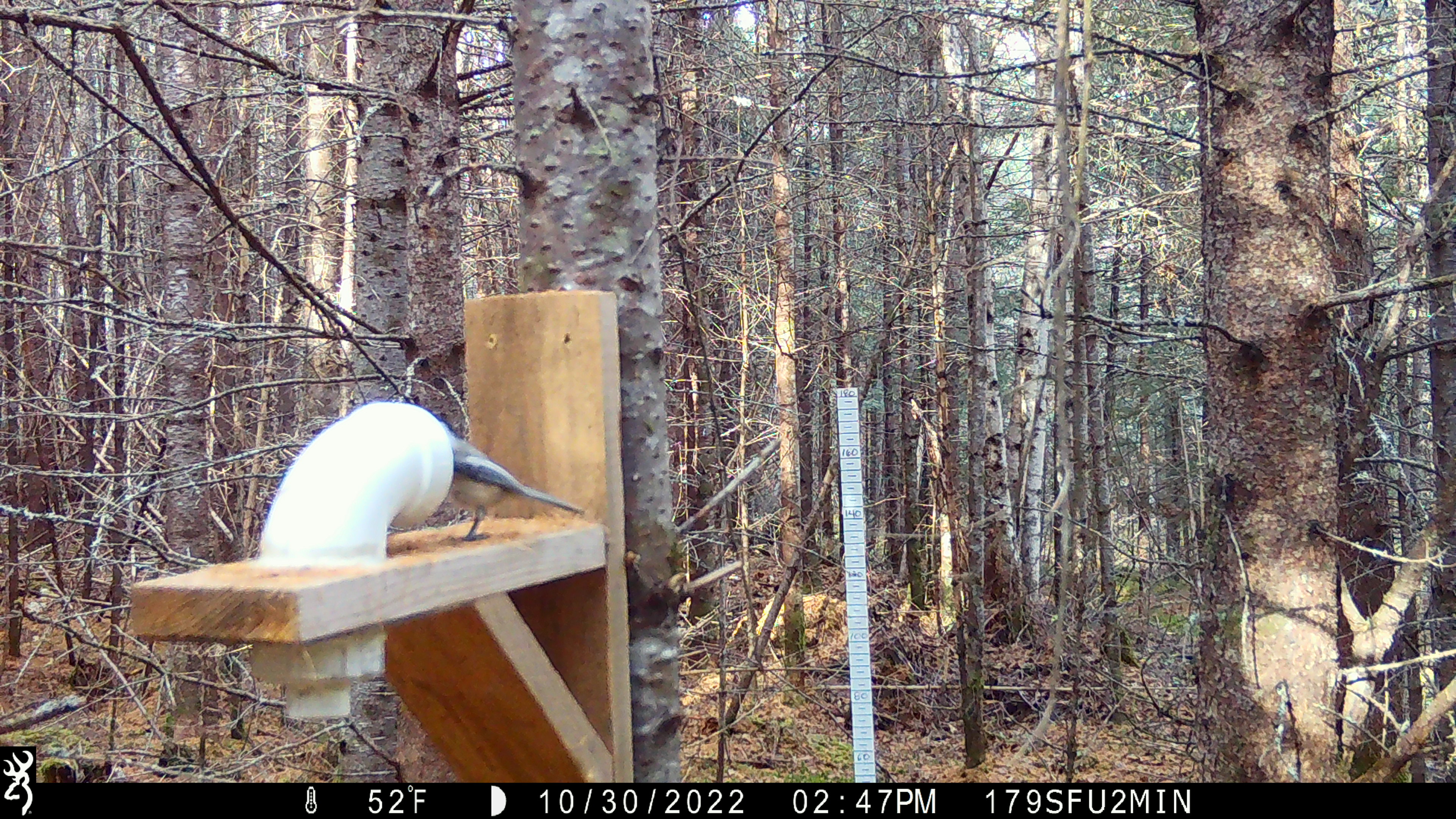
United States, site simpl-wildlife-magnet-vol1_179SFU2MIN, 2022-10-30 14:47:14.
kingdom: Animalia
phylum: Chordata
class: Aves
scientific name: Aves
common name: bird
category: bird sp.